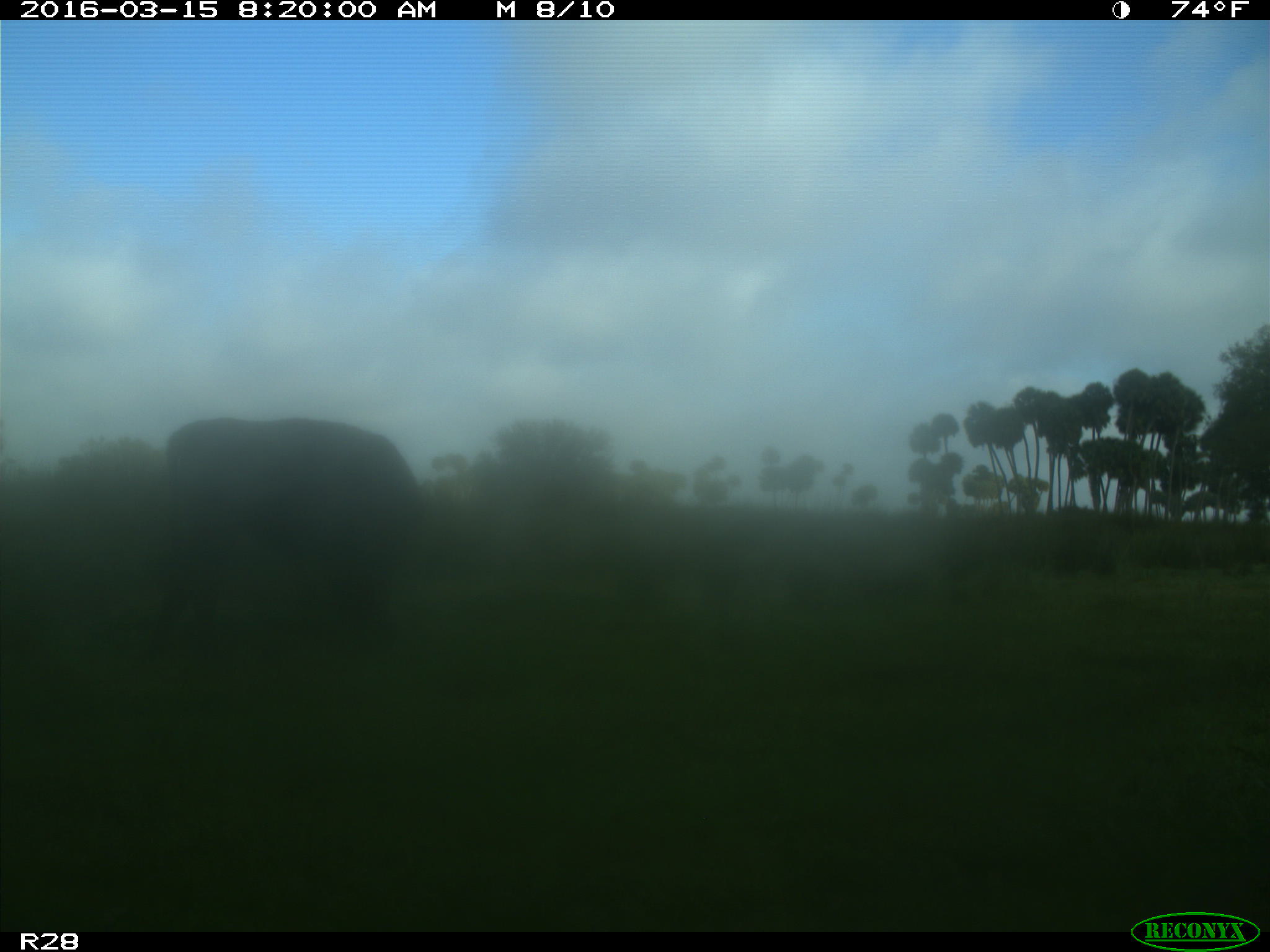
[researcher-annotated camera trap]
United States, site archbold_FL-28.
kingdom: Animalia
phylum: Chordata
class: Mammalia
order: Artiodactyla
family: Bovidae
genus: Bos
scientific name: Bos taurus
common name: domestic cow